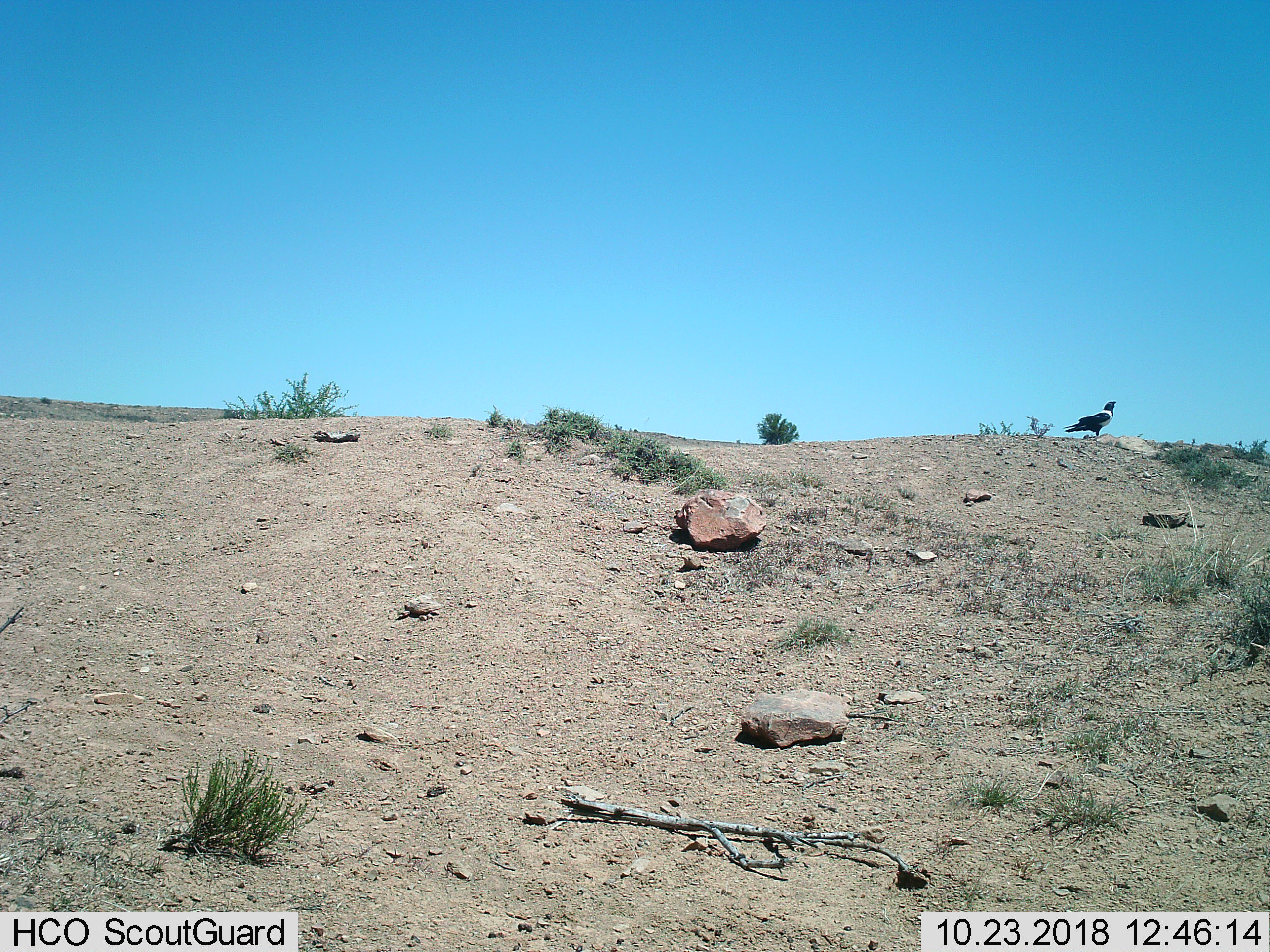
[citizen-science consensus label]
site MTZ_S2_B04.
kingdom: Animalia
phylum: Chordata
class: Aves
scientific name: Aves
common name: bird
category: birdother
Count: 1.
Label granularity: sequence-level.